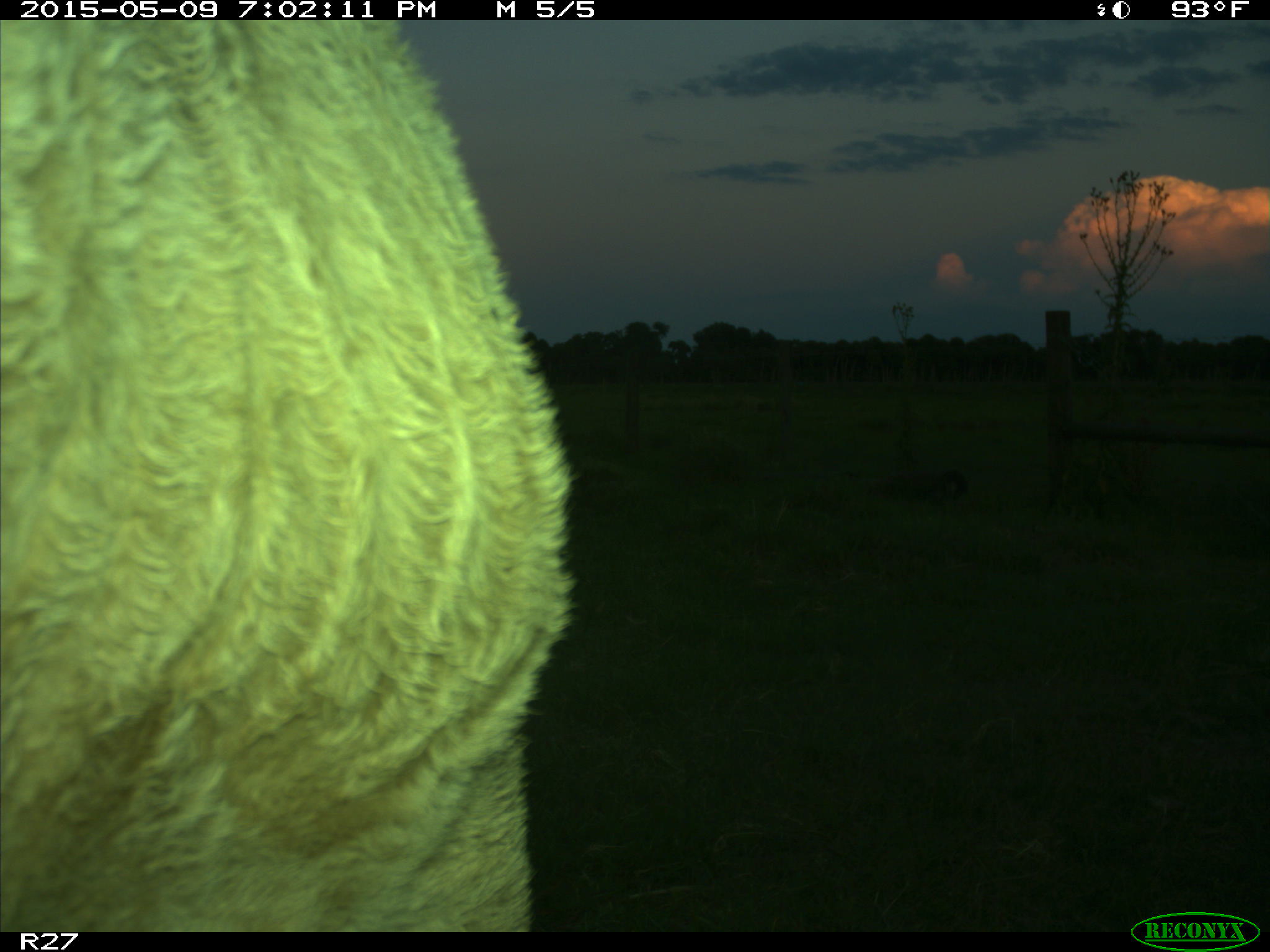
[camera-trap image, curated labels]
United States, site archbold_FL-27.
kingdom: Animalia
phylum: Chordata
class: Mammalia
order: Artiodactyla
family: Bovidae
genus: Bos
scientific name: Bos taurus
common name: domestic cow